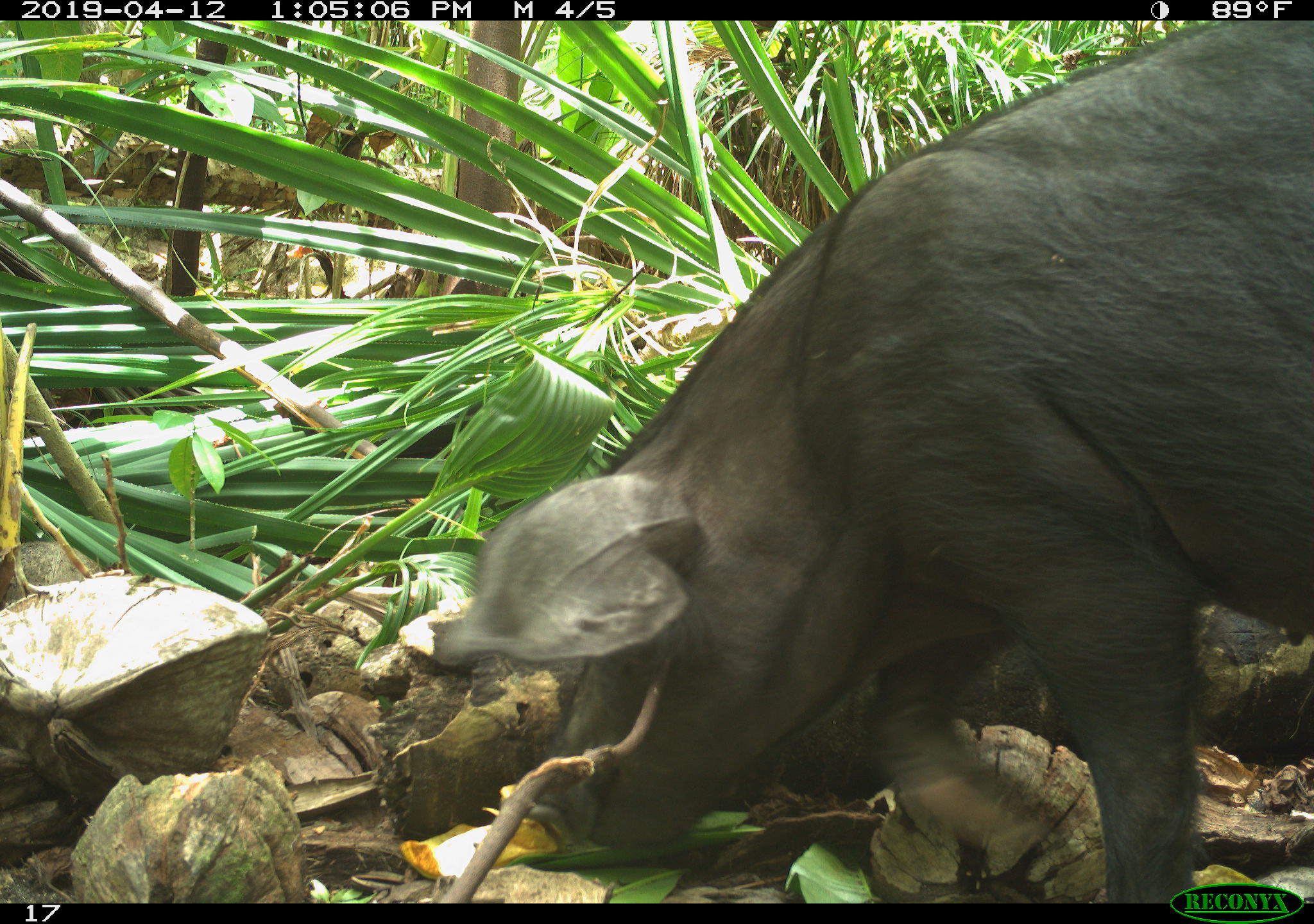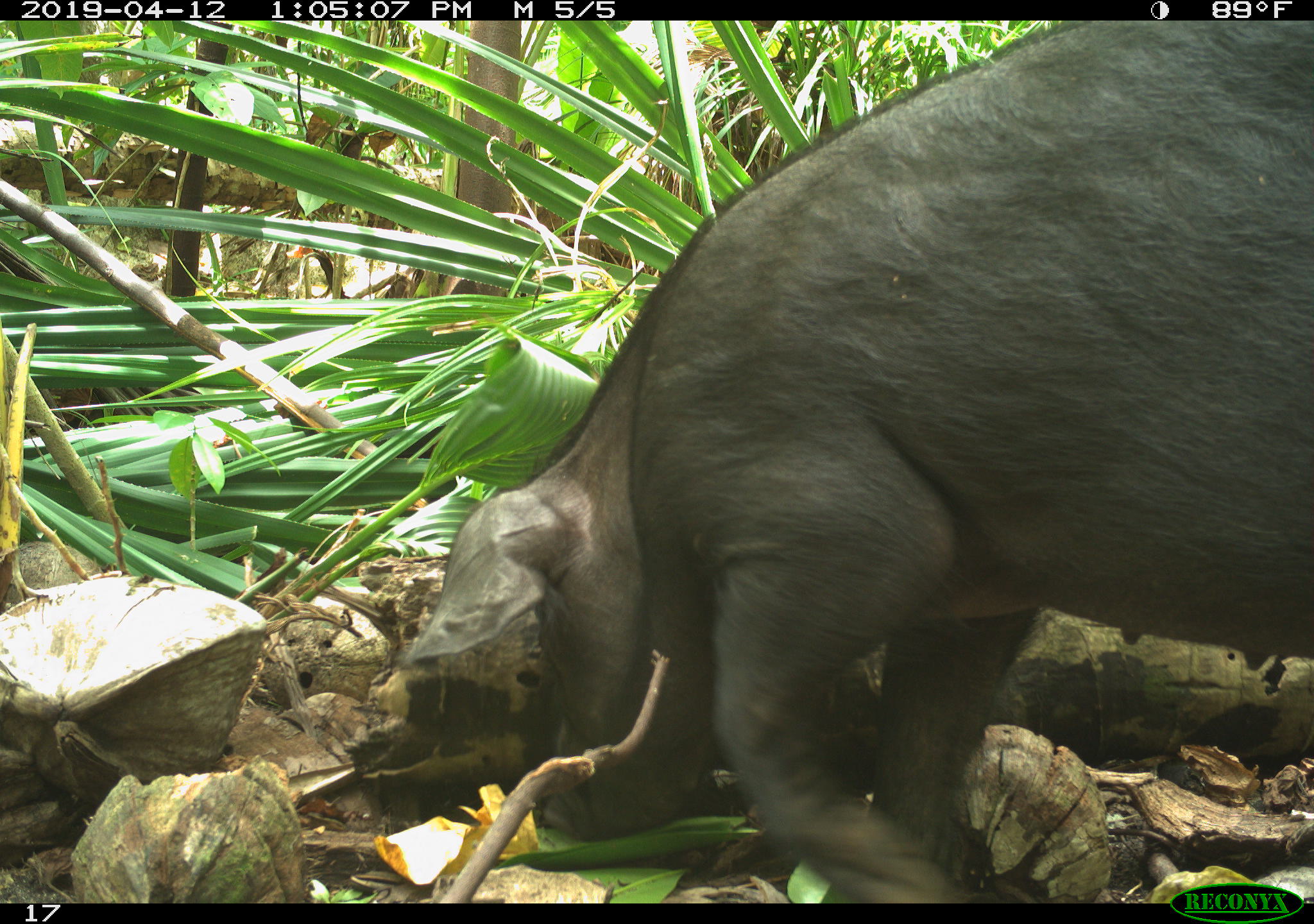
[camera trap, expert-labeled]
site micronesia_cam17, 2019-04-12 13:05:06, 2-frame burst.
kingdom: Animalia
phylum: Chordata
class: Mammalia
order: Artiodactyla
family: Suidae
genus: Sus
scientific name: Sus scrofa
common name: pig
Pig (Sus scrofa).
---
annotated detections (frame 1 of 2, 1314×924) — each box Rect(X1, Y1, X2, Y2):
pig: Rect(427, 20, 1299, 887)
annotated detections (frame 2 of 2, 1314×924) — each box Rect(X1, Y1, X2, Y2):
pig: Rect(361, 25, 1304, 897)